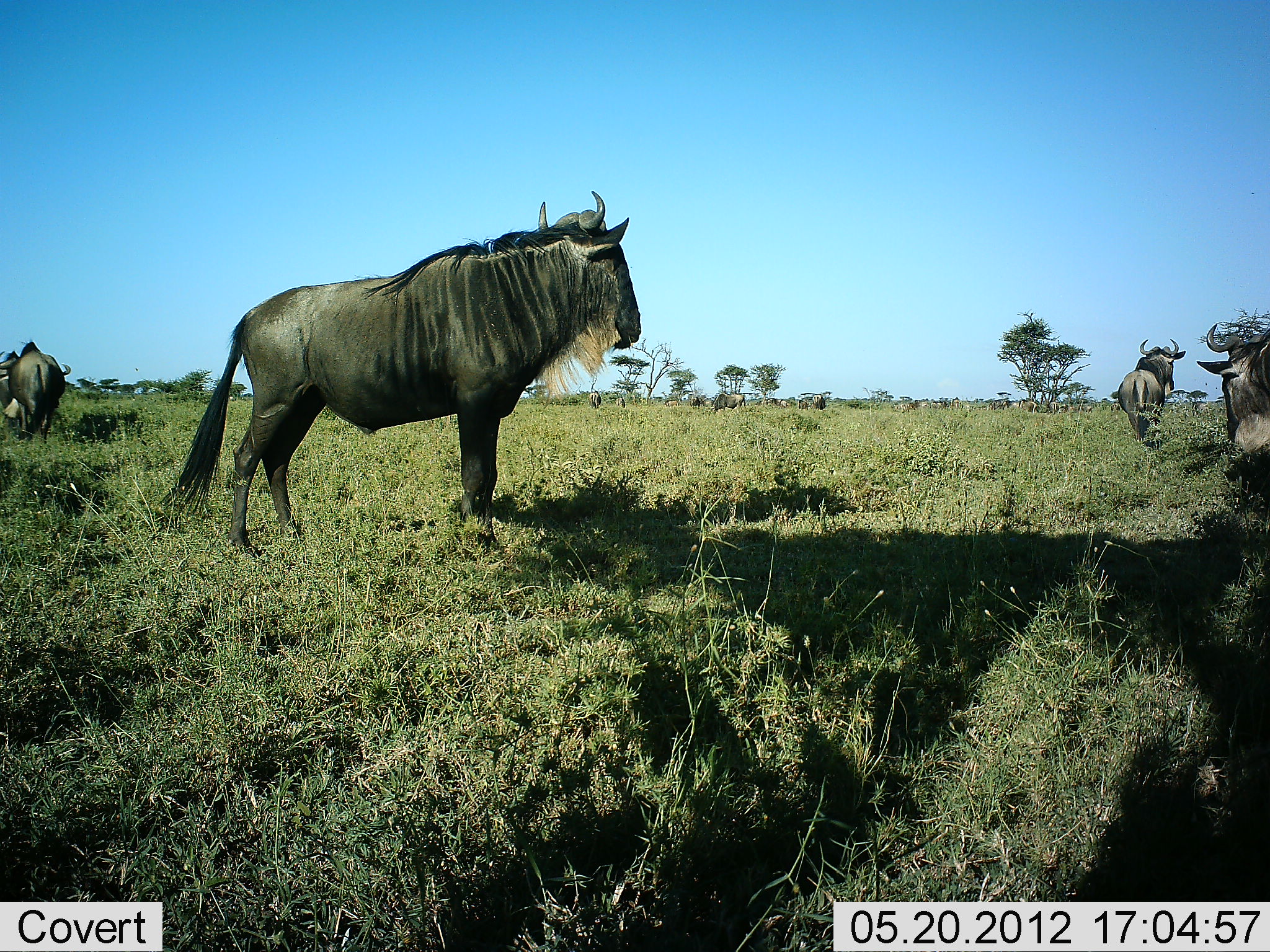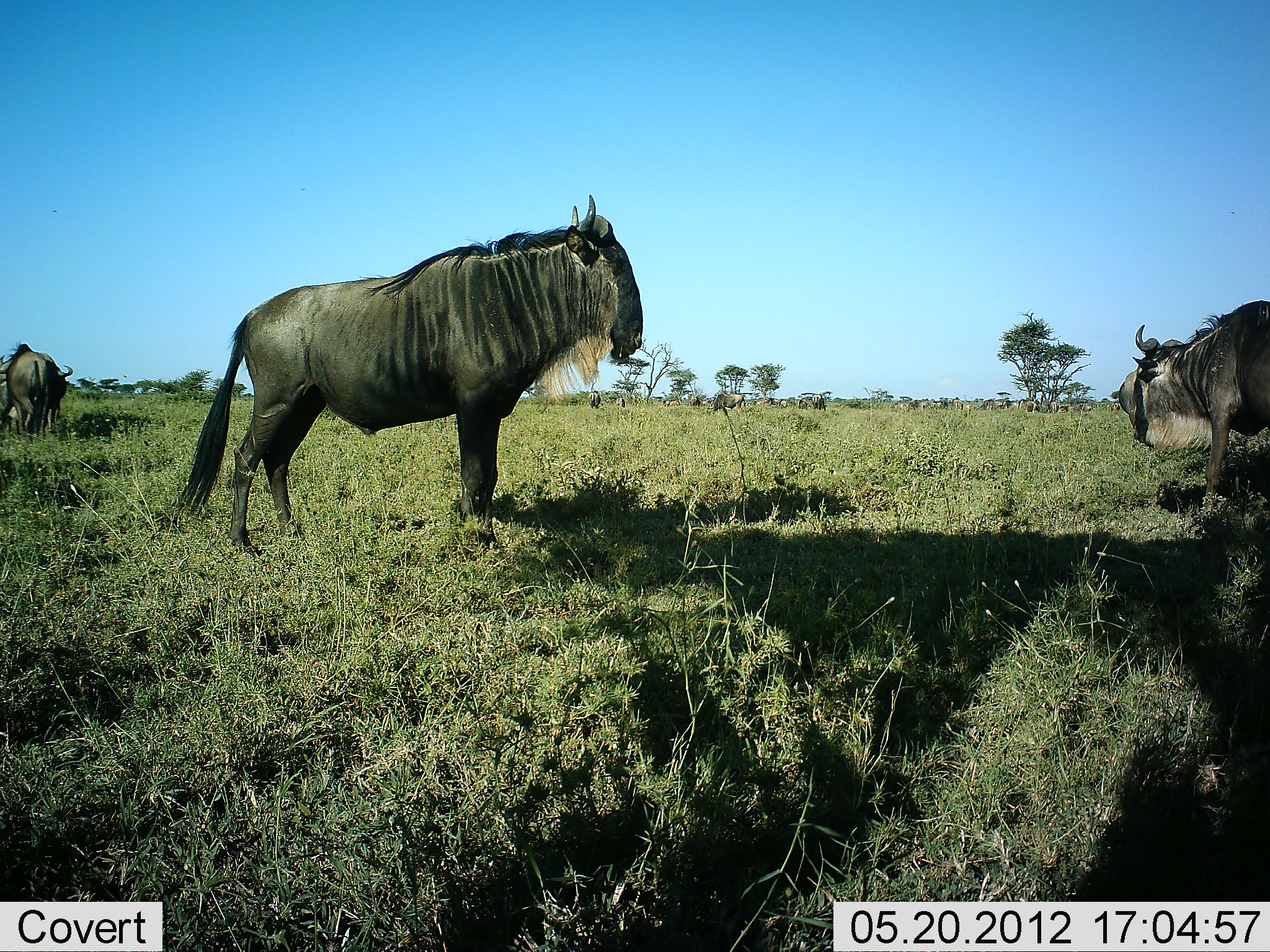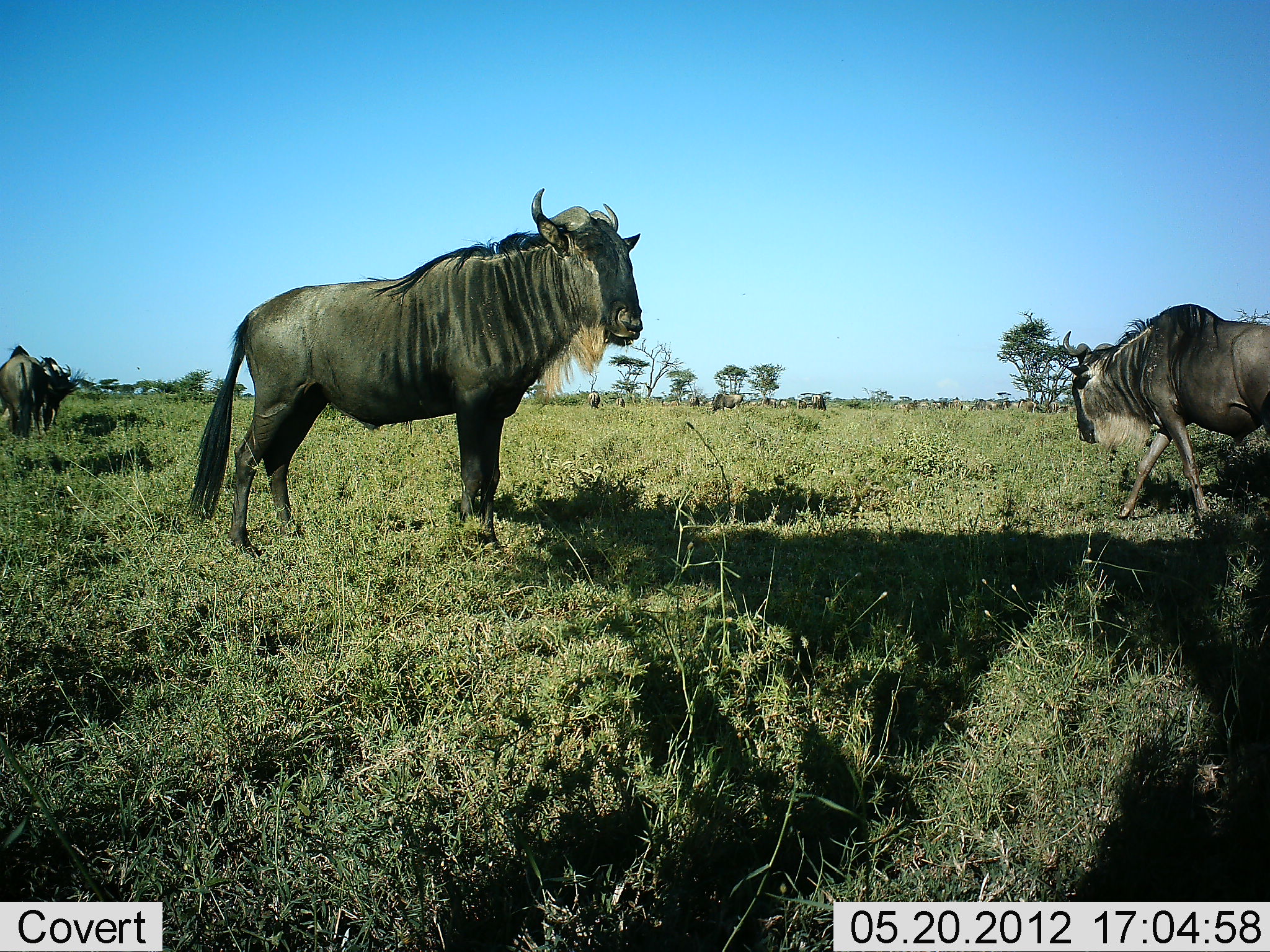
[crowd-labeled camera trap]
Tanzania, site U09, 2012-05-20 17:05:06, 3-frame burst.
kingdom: Animalia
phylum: Chordata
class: Mammalia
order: Artiodactyla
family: Bovidae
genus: Connochaetes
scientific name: Connochaetes taurinus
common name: blue wildebeest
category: wildebeest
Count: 4.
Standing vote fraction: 91%.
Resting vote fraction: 0%.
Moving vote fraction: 36%.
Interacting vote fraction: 0%.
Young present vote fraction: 0%.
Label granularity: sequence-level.